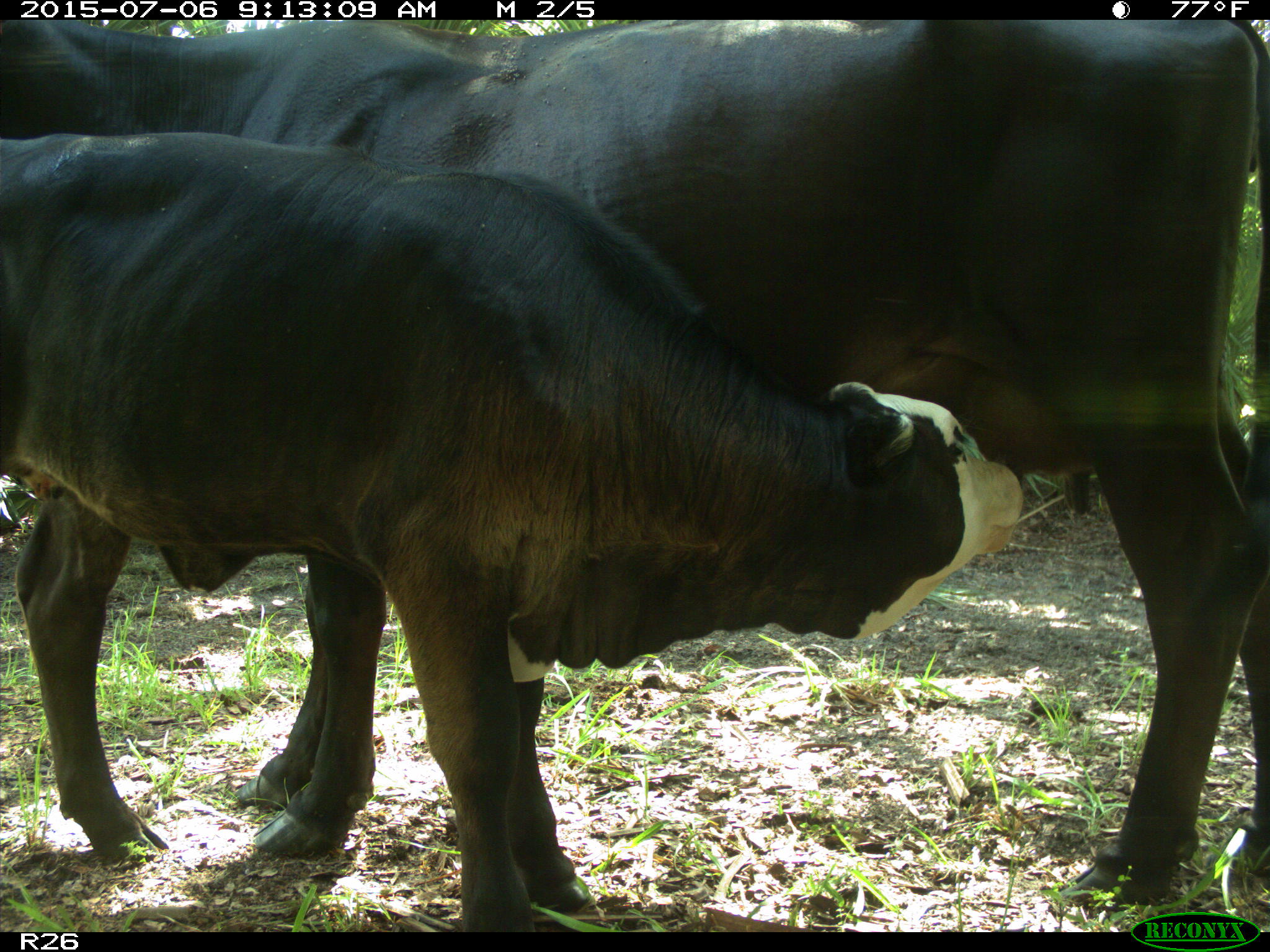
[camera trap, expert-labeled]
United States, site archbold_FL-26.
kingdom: Animalia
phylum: Chordata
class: Mammalia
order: Artiodactyla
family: Bovidae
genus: Bos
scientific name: Bos taurus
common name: domestic cow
Bos taurus (domestic cow).